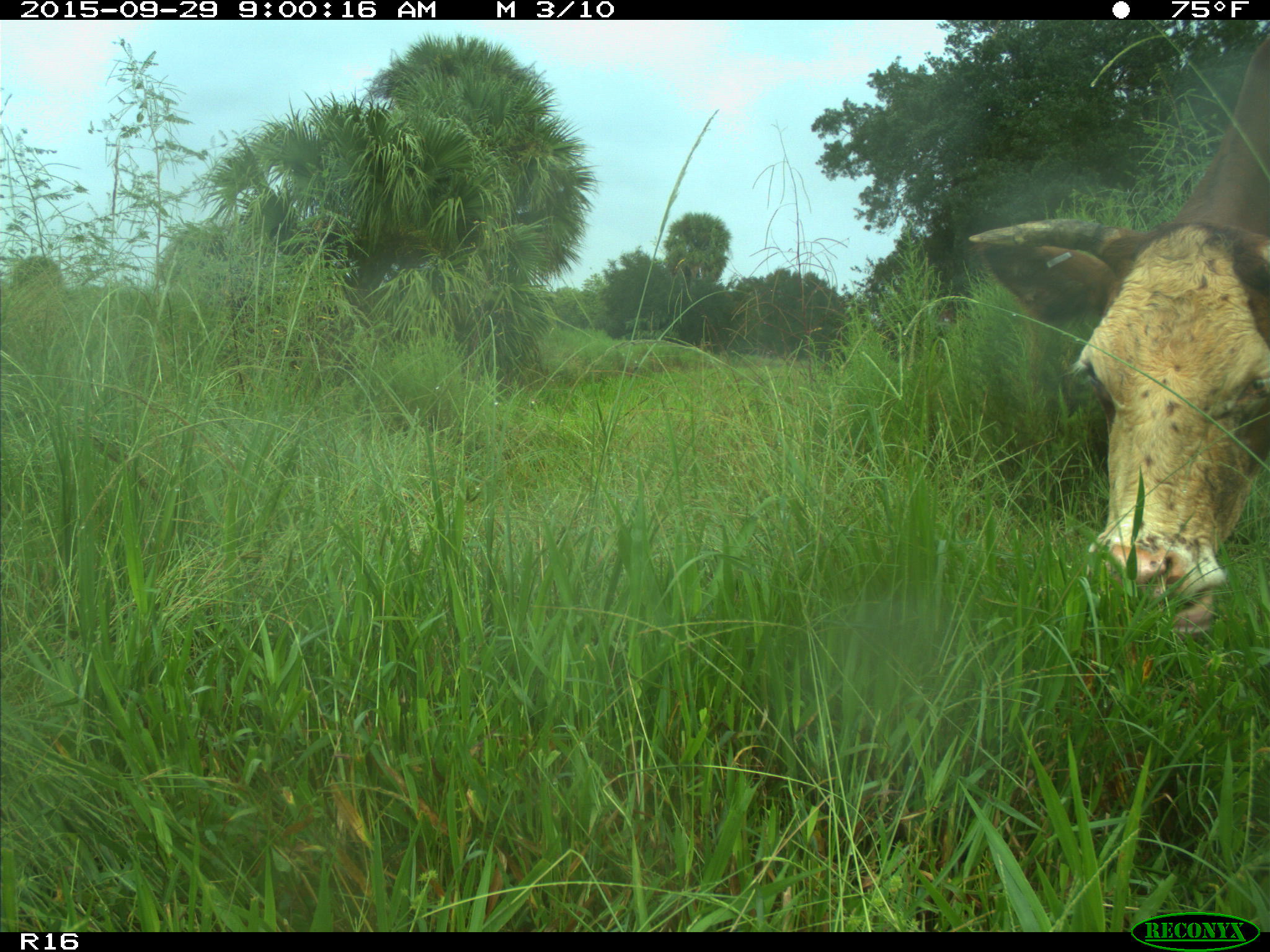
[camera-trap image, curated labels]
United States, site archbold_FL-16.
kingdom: Animalia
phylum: Chordata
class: Mammalia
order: Artiodactyla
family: Bovidae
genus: Bos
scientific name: Bos taurus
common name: domestic cow